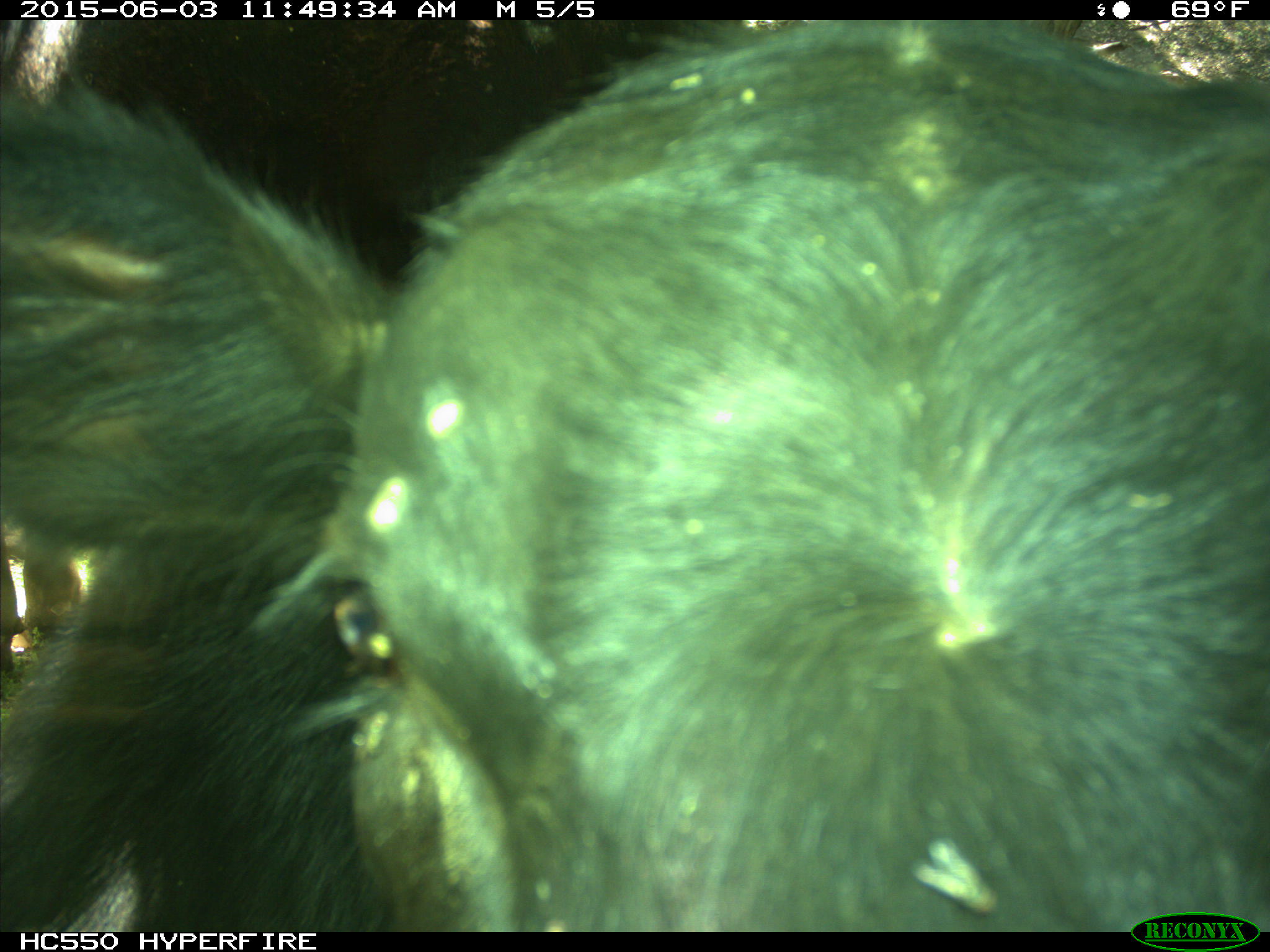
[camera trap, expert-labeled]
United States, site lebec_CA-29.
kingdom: Animalia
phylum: Chordata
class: Mammalia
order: Artiodactyla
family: Bovidae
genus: Bos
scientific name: Bos taurus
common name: domestic cow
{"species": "Bos taurus (domestic cow)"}